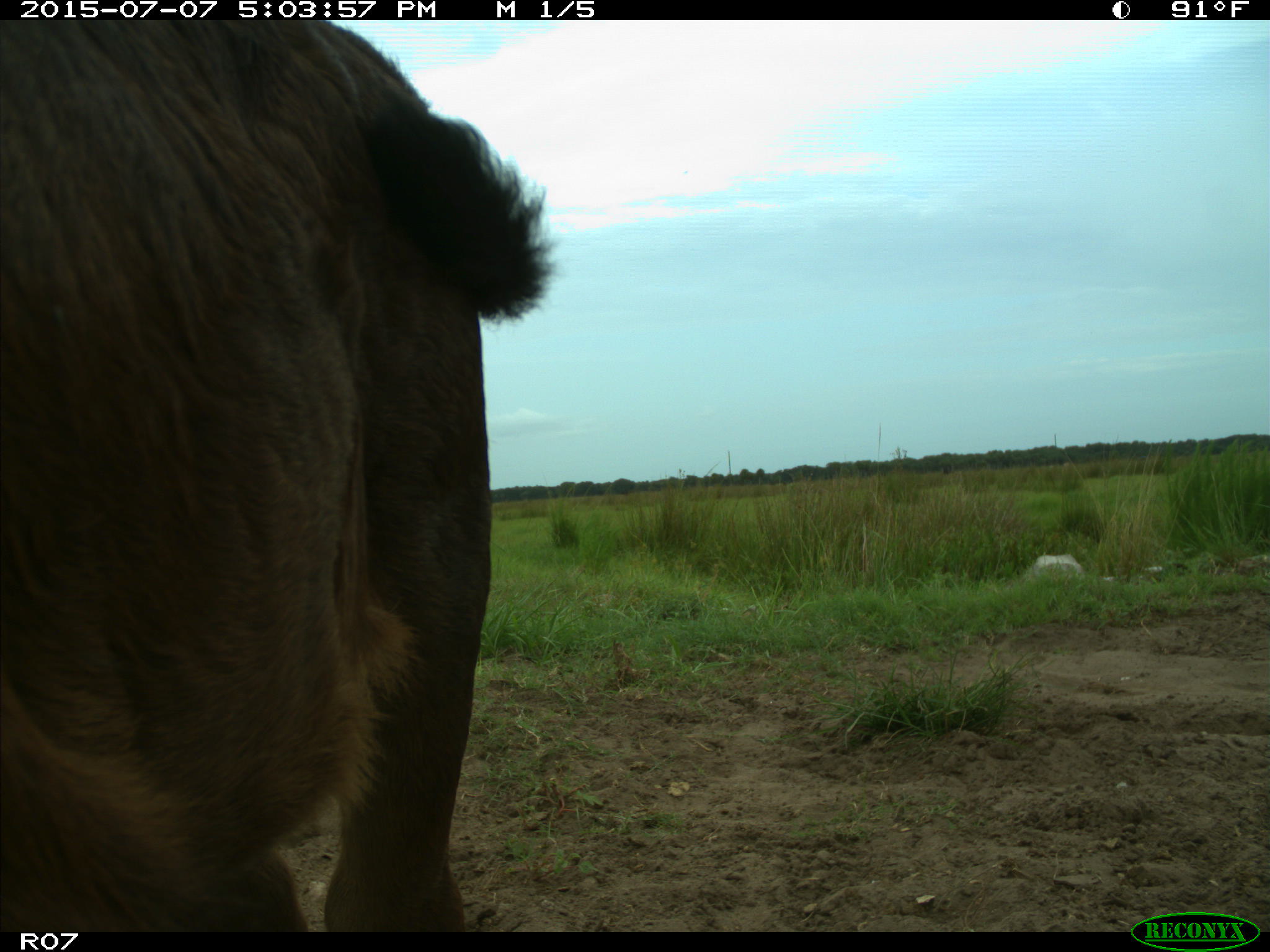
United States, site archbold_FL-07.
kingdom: Animalia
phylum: Chordata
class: Mammalia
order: Artiodactyla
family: Bovidae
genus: Bos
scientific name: Bos taurus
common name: domestic cow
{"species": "Bos taurus (domestic cow)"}